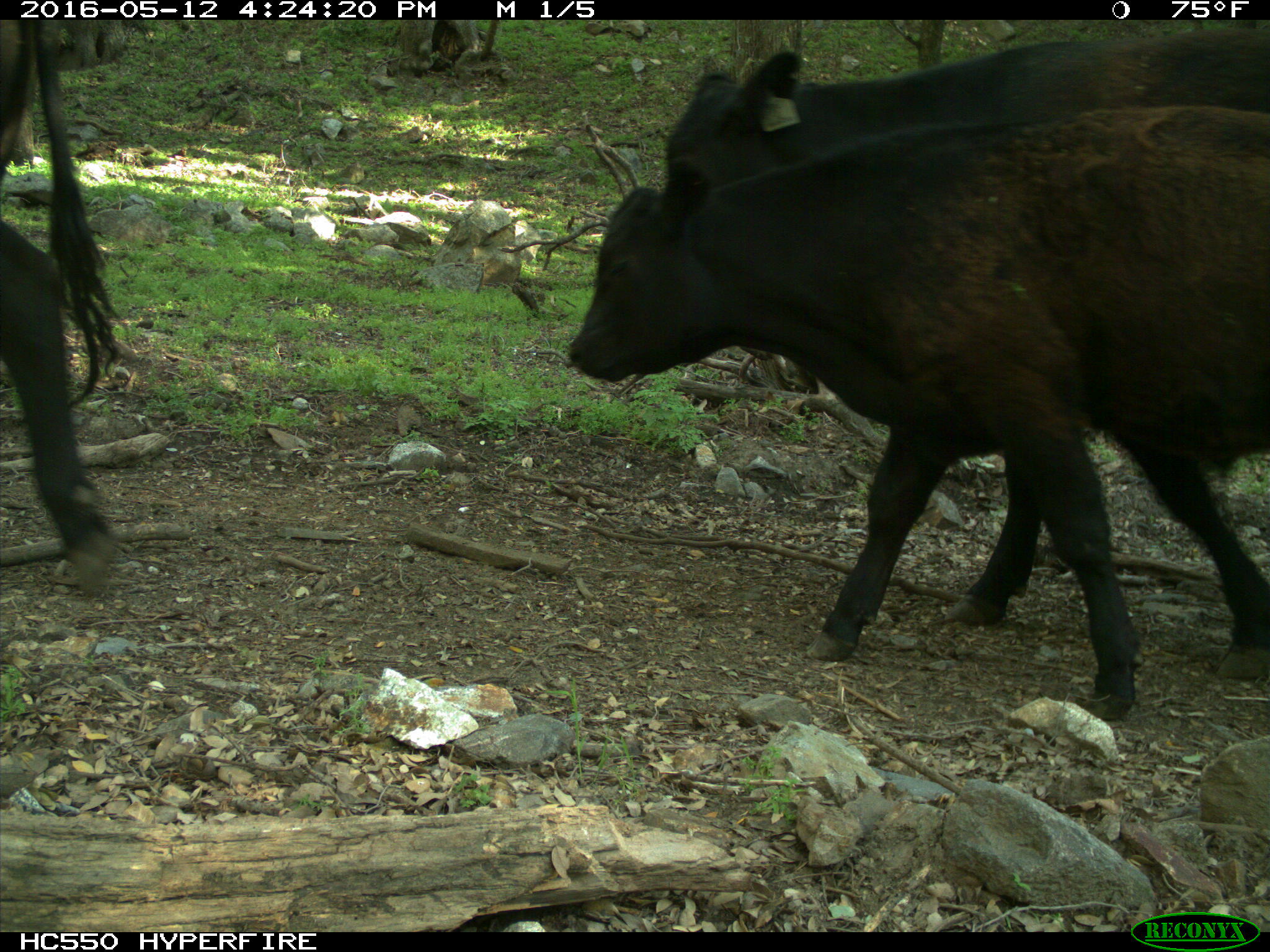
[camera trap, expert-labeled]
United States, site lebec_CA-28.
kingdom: Animalia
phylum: Chordata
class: Mammalia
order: Artiodactyla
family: Bovidae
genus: Bos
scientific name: Bos taurus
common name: domestic cow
Bos taurus (domestic cow).